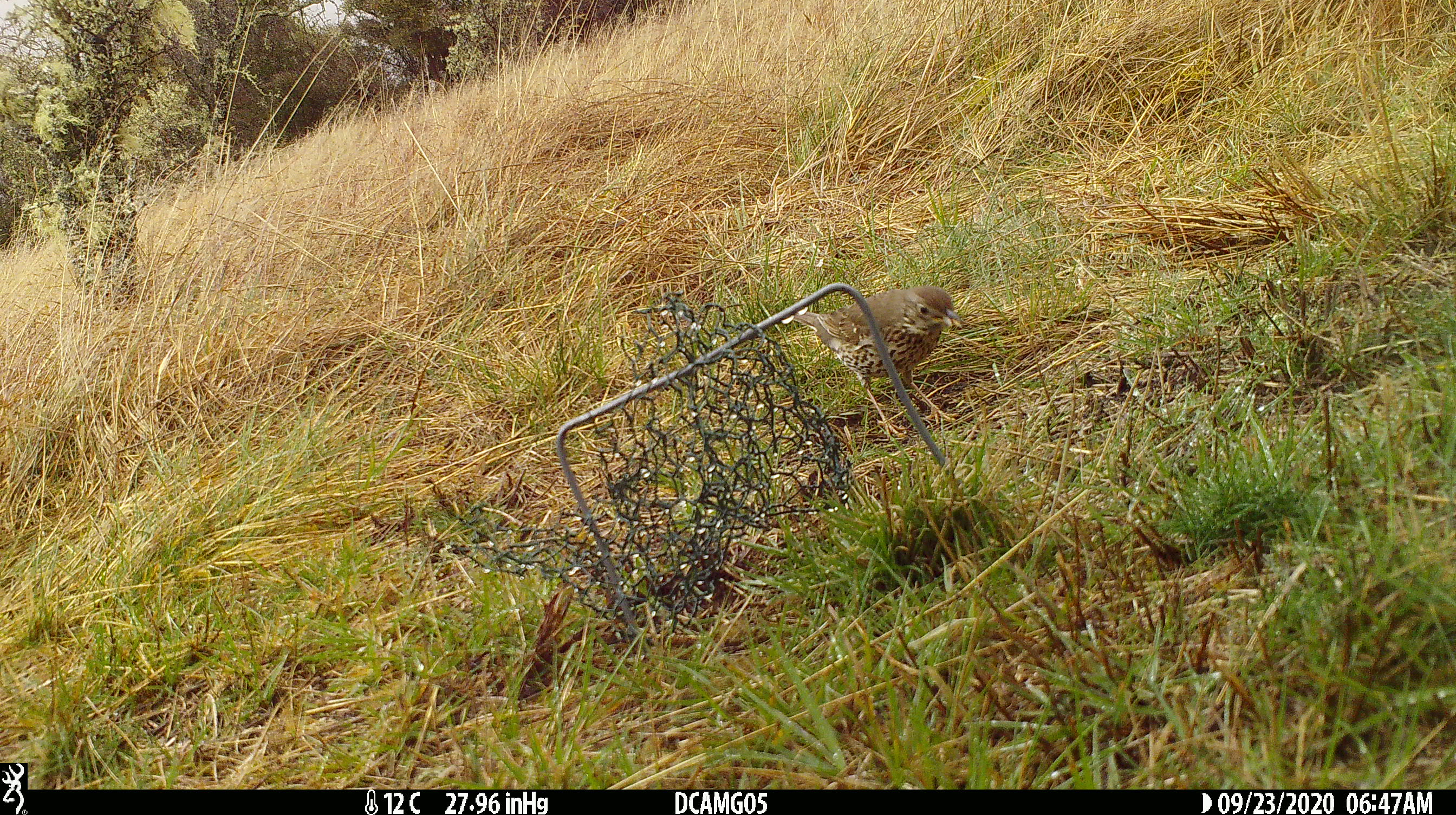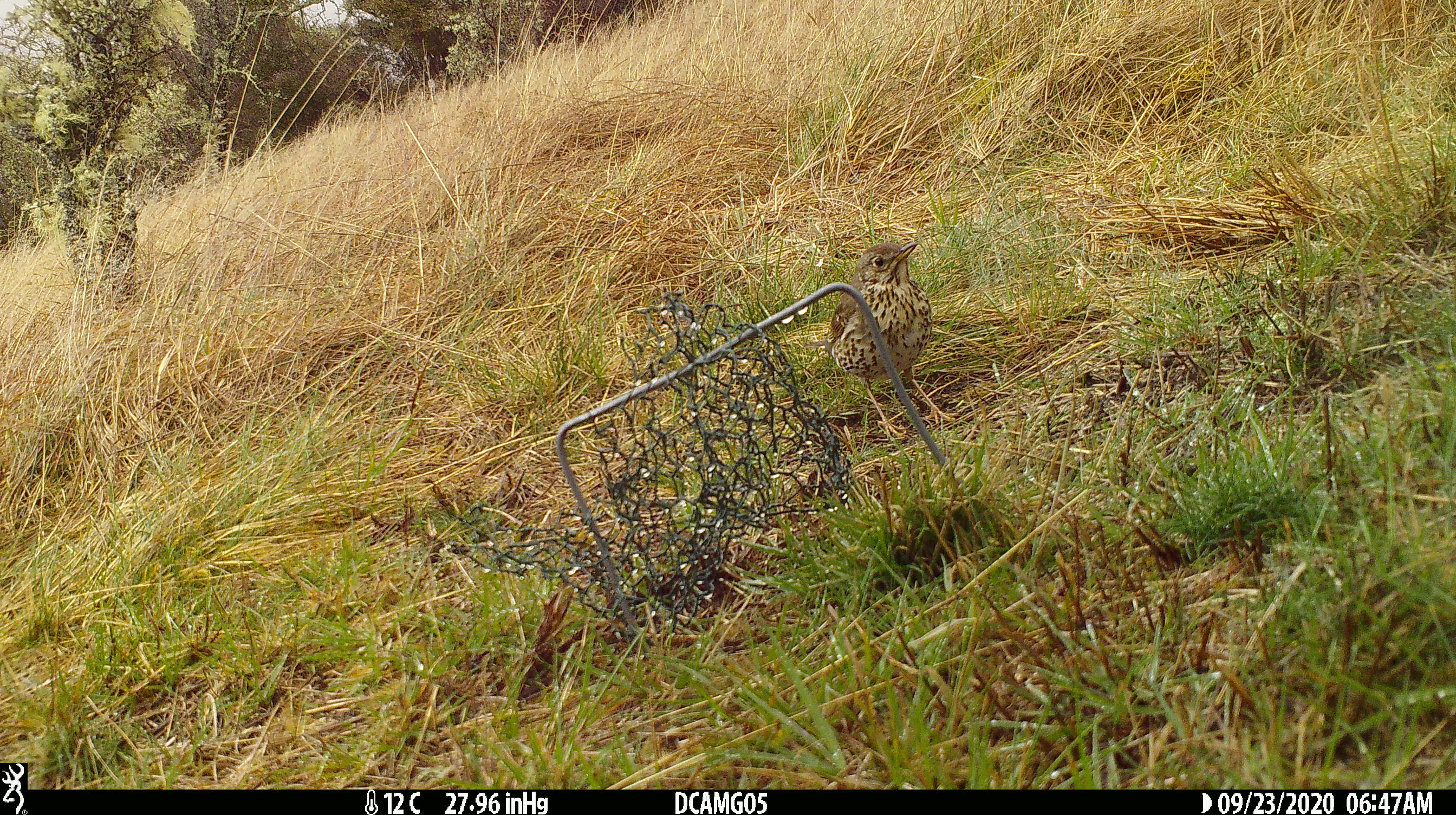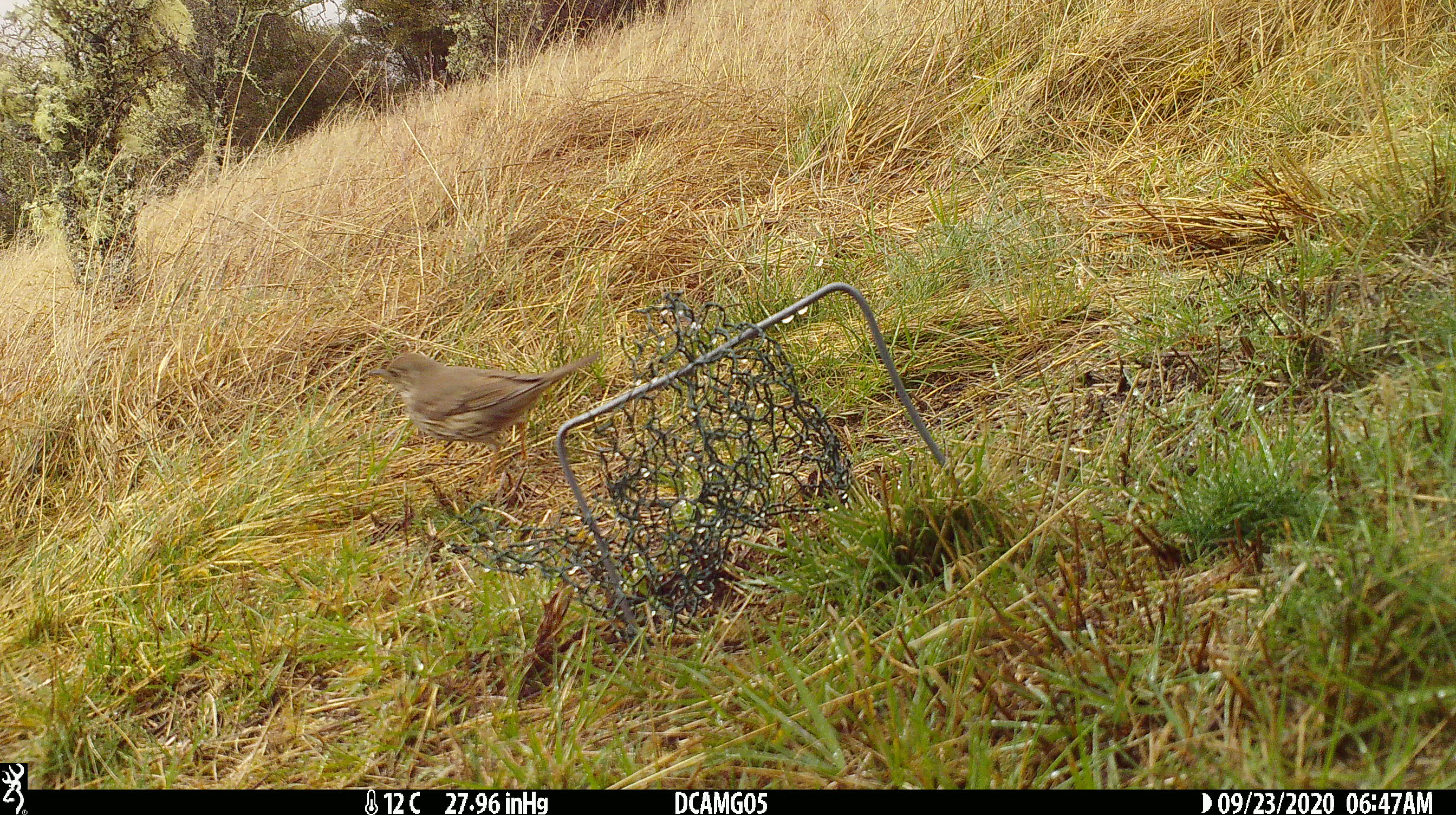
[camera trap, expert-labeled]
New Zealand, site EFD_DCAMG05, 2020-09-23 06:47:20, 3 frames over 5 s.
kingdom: Animalia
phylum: Chordata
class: Aves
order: Passeriformes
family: Turdidae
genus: Turdus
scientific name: Turdus philomelos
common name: song thrush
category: thrush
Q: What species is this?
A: Thrush (song thrush) (Turdus philomelos).